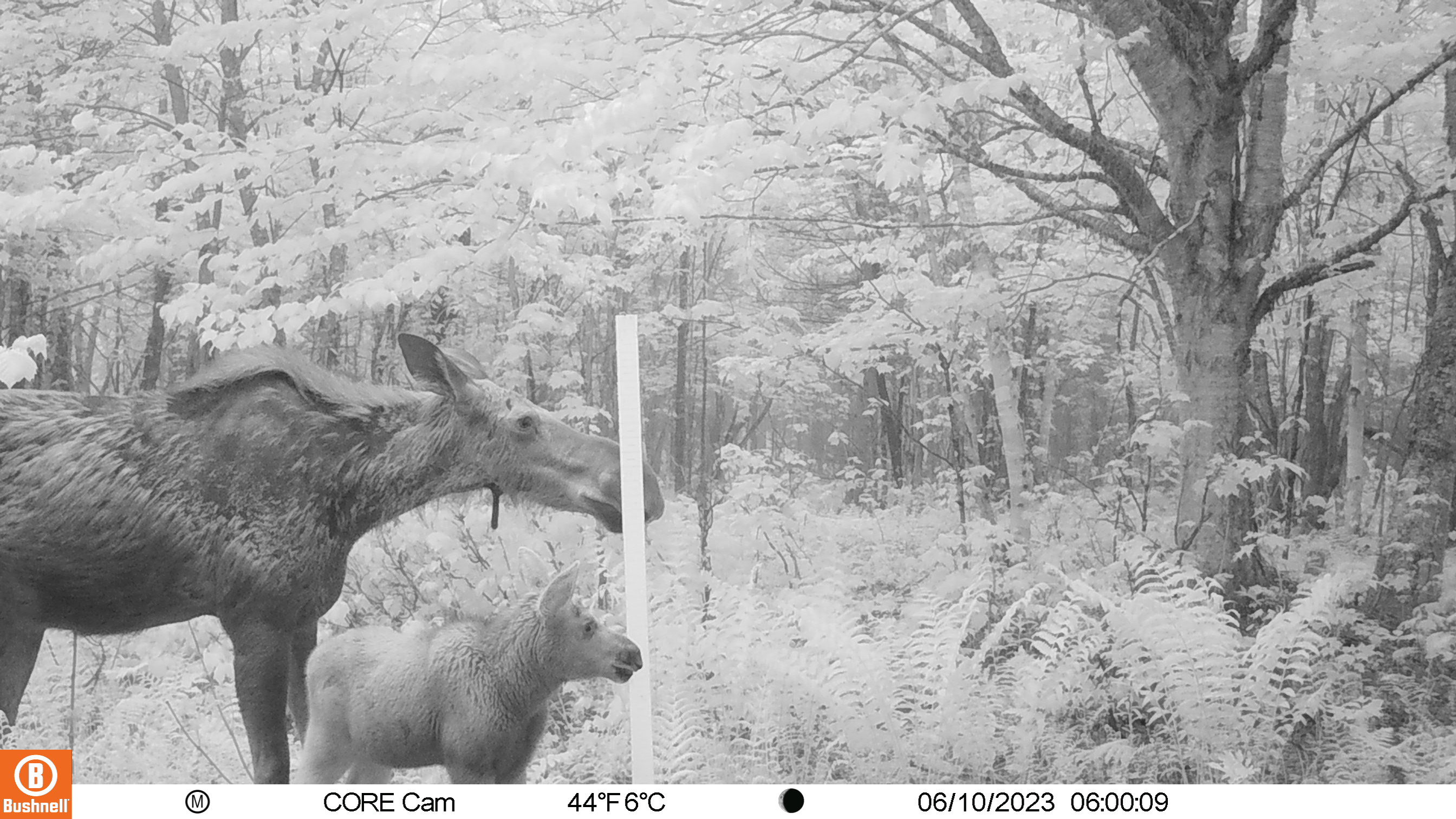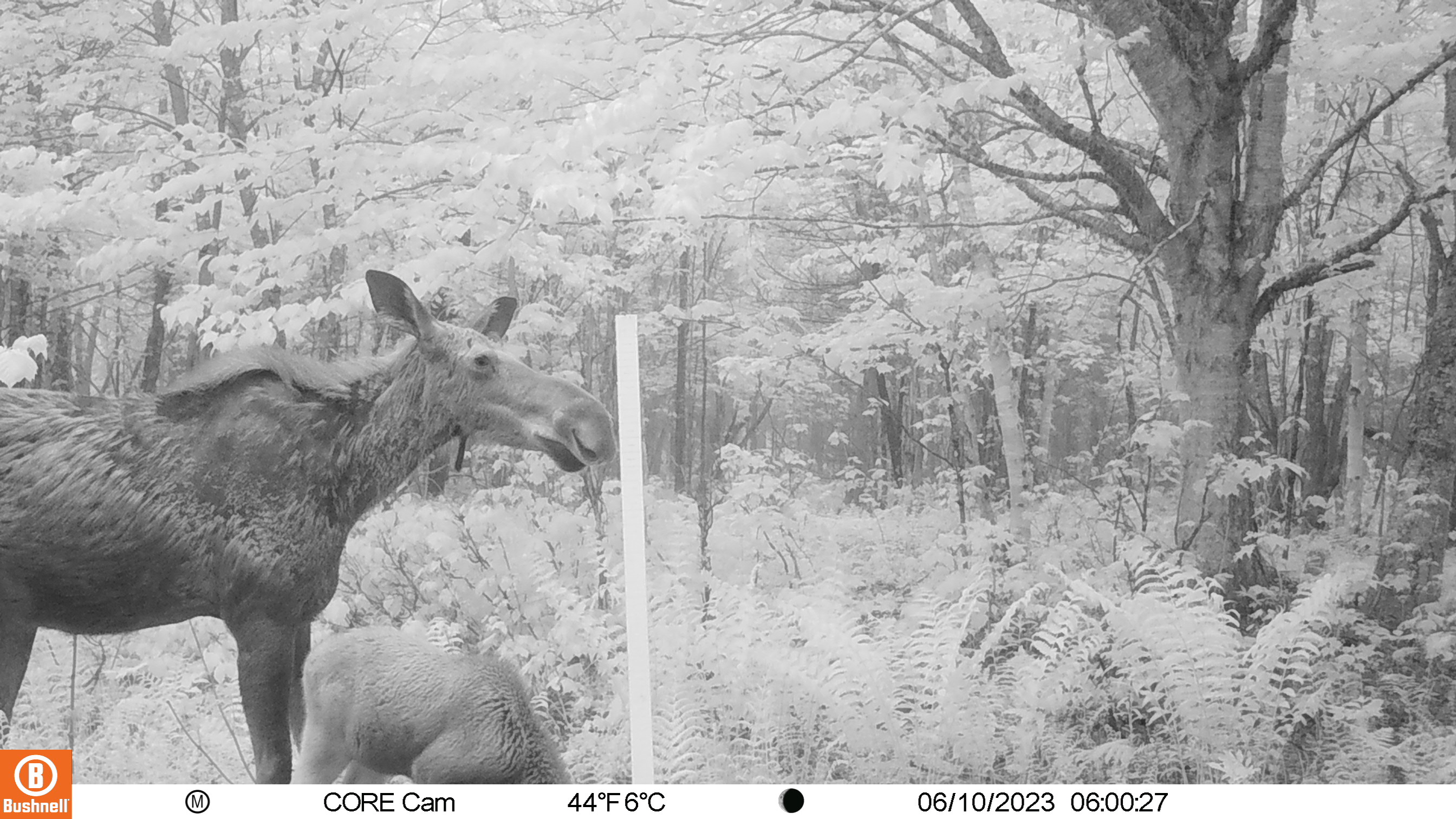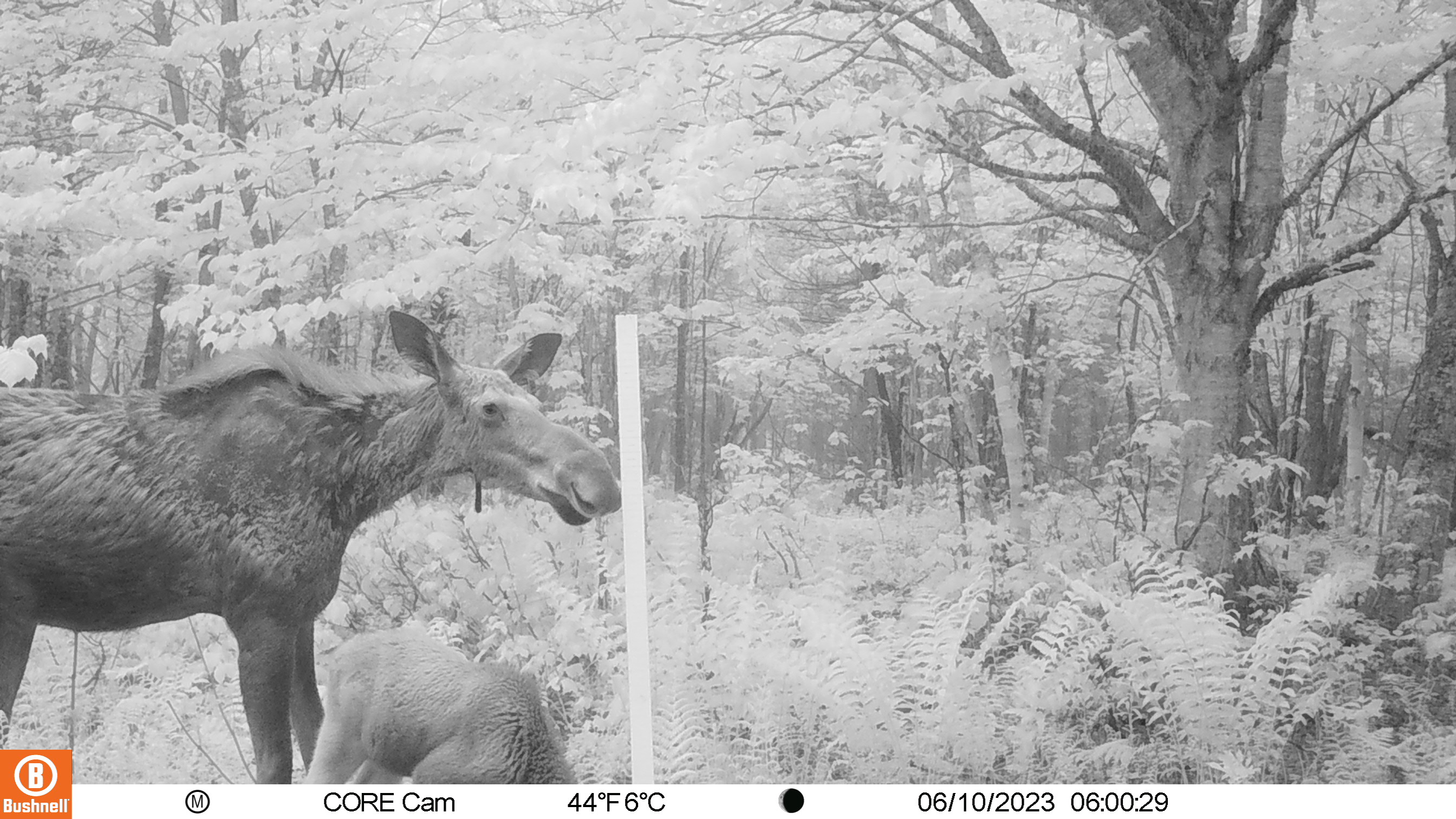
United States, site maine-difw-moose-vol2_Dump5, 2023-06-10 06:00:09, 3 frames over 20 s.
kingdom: Animalia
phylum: Chordata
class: Mammalia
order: Artiodactyla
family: Cervidae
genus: Alces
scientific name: Alces alces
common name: moose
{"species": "moose (Alces alces)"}